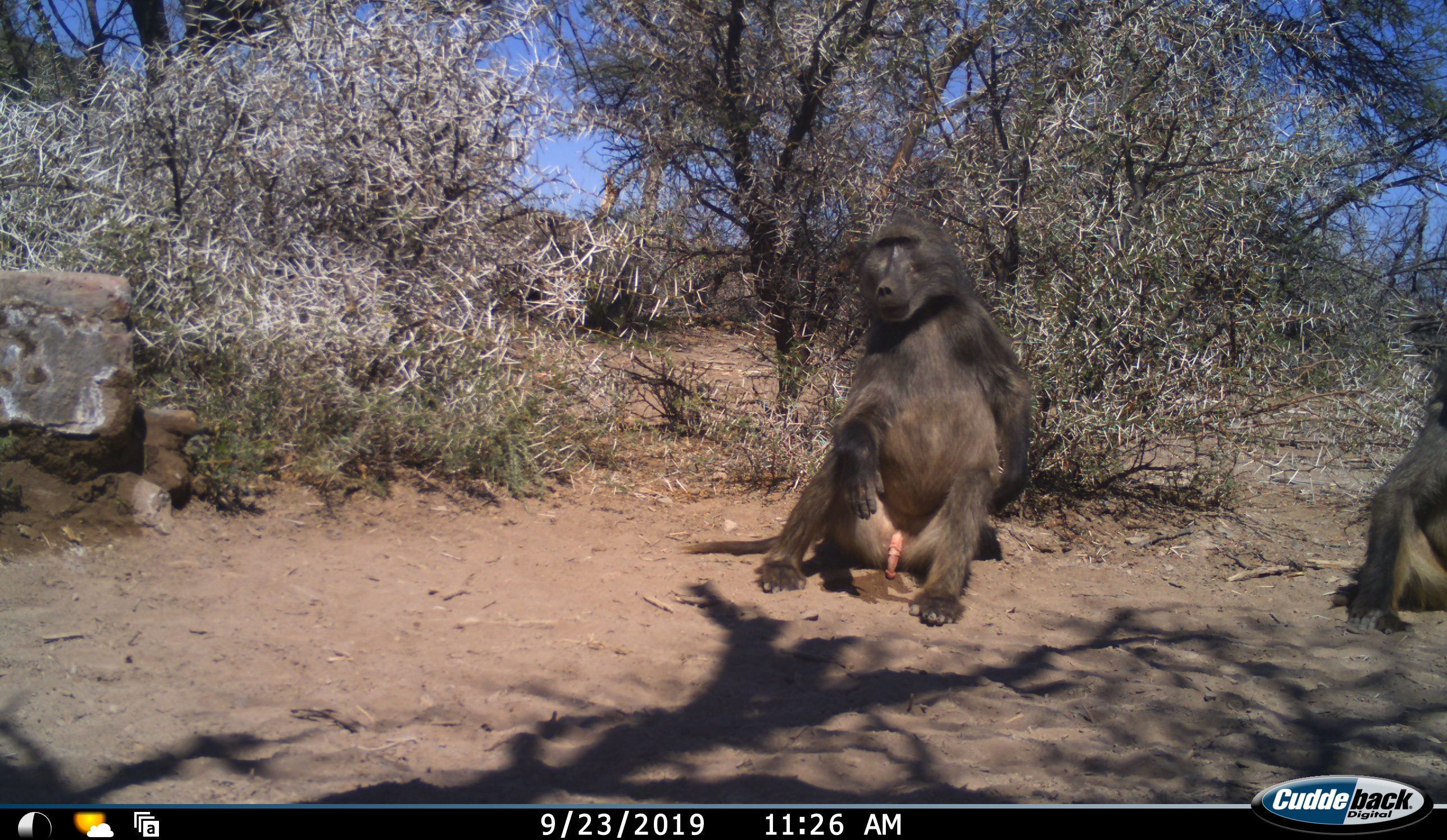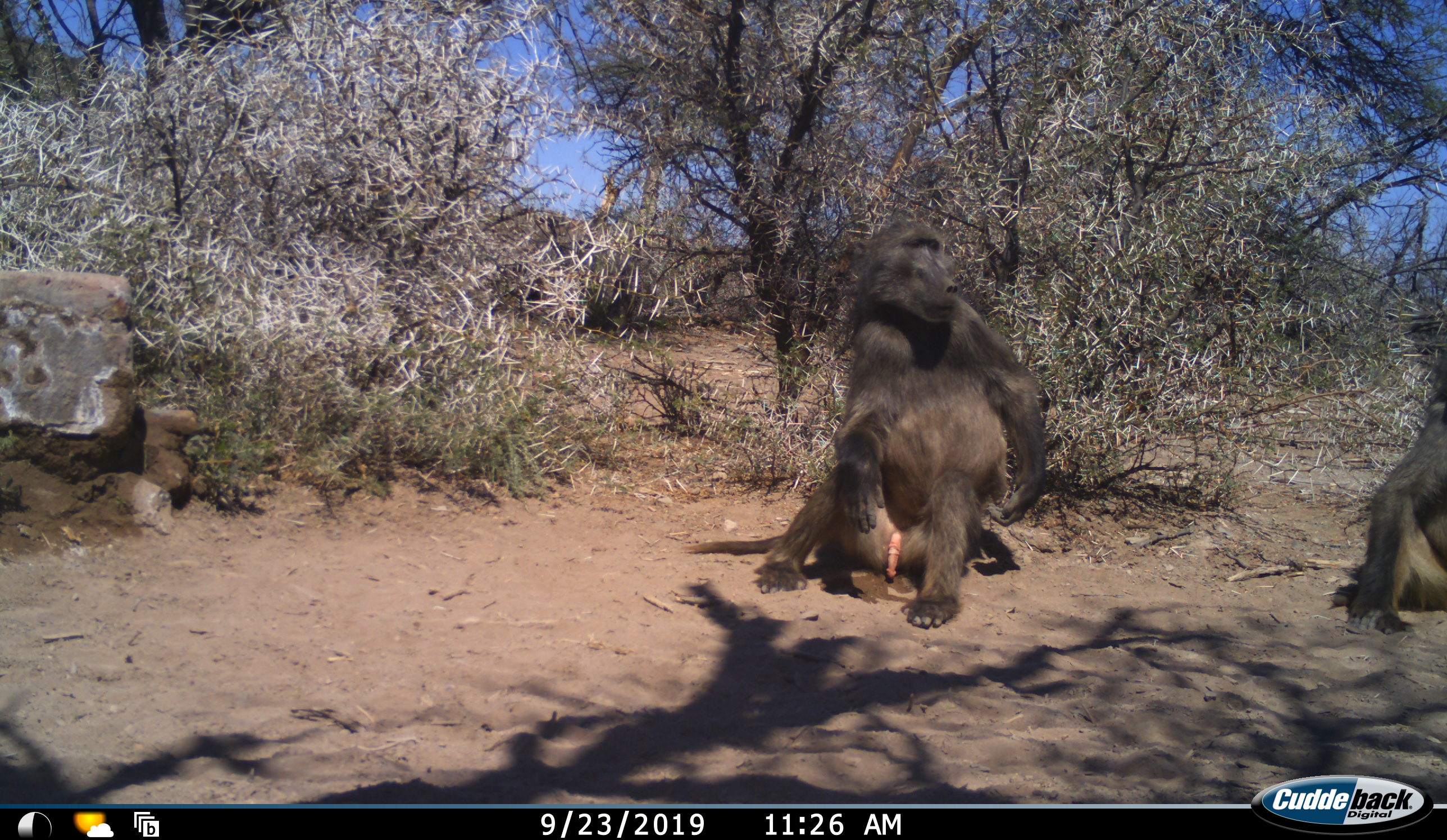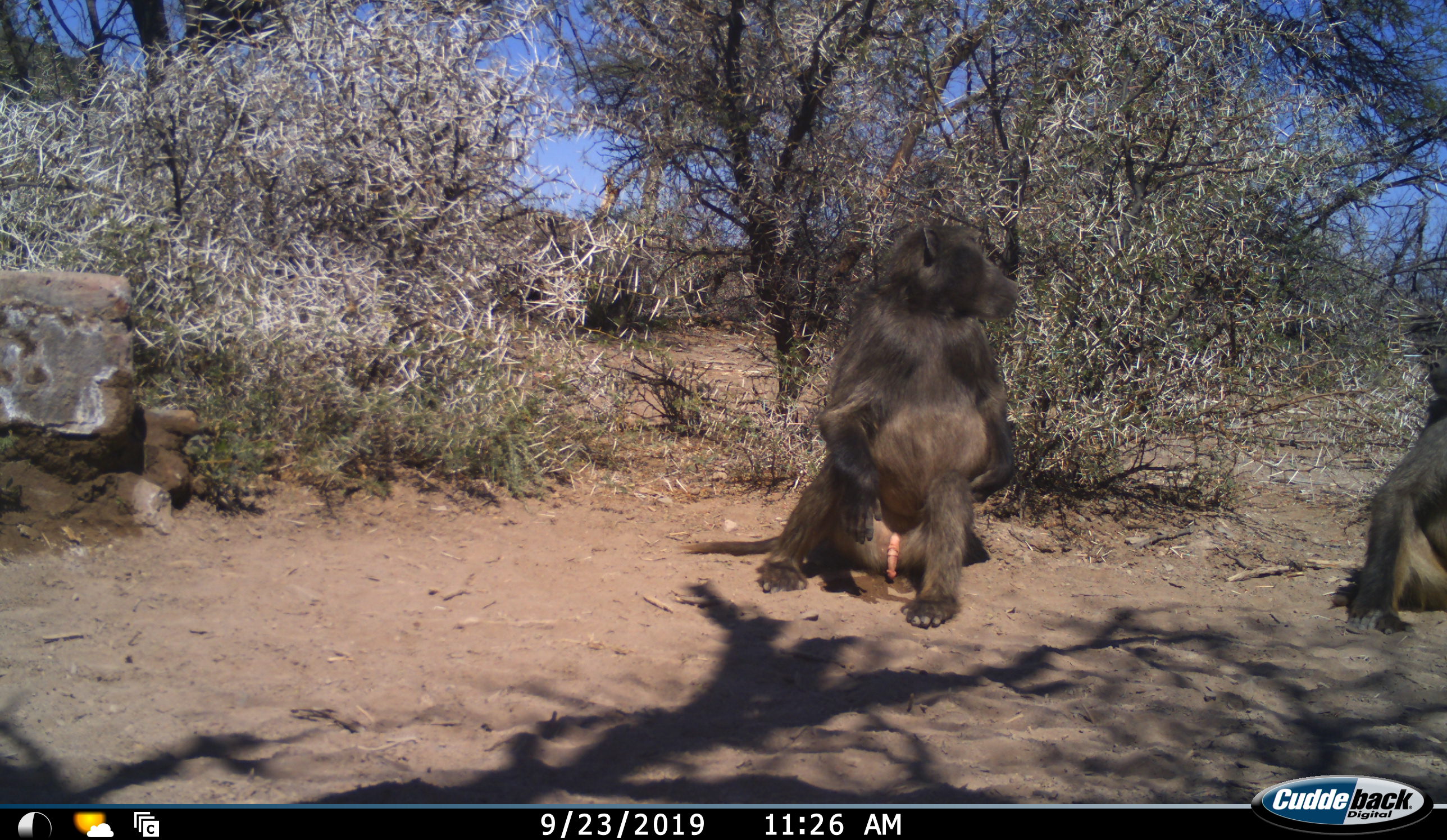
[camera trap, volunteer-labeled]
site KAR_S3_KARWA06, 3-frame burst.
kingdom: Animalia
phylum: Chordata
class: Mammalia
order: Primates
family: Cercopithecidae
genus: Papio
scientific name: Papio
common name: baboon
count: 2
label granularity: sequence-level